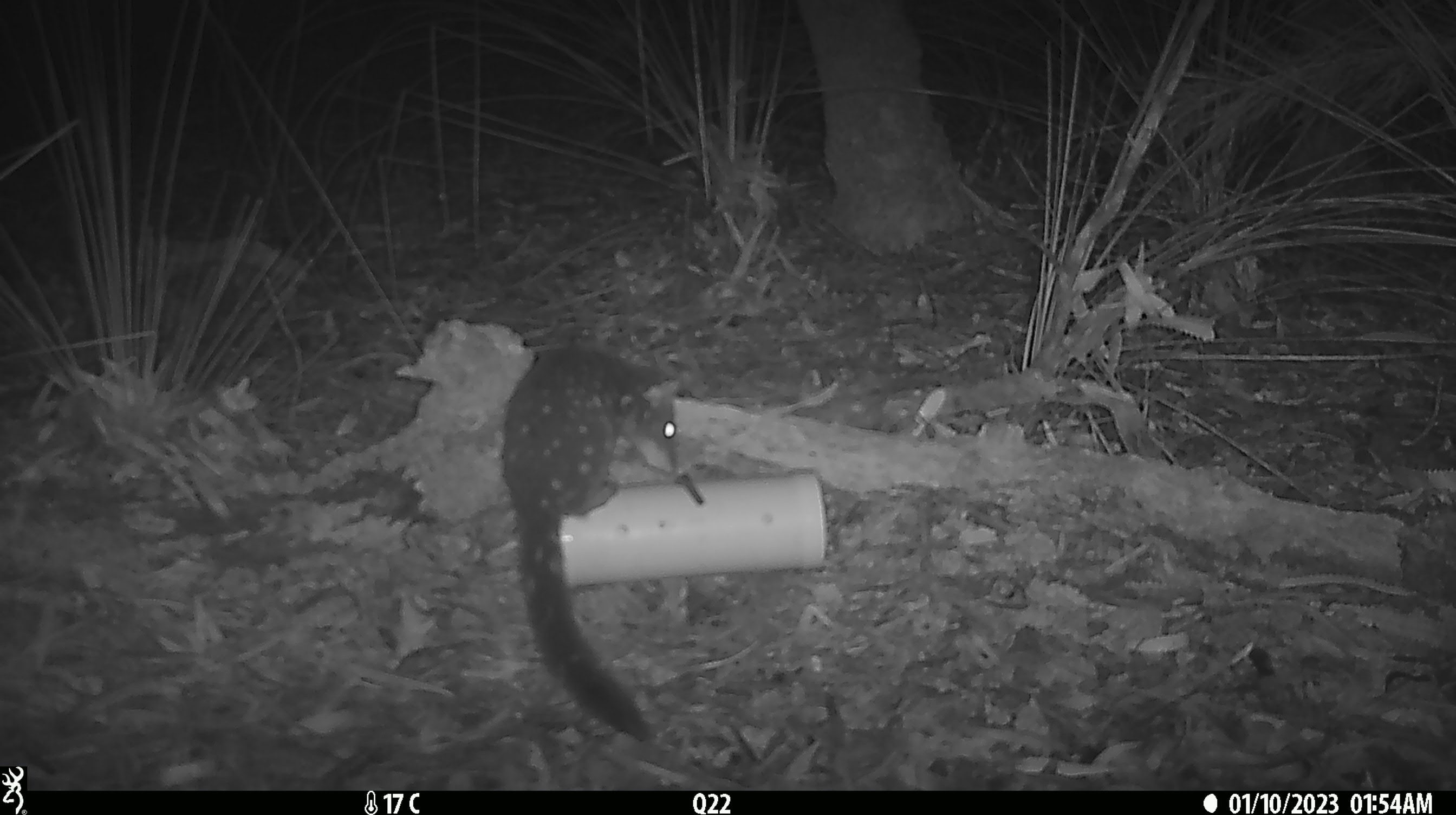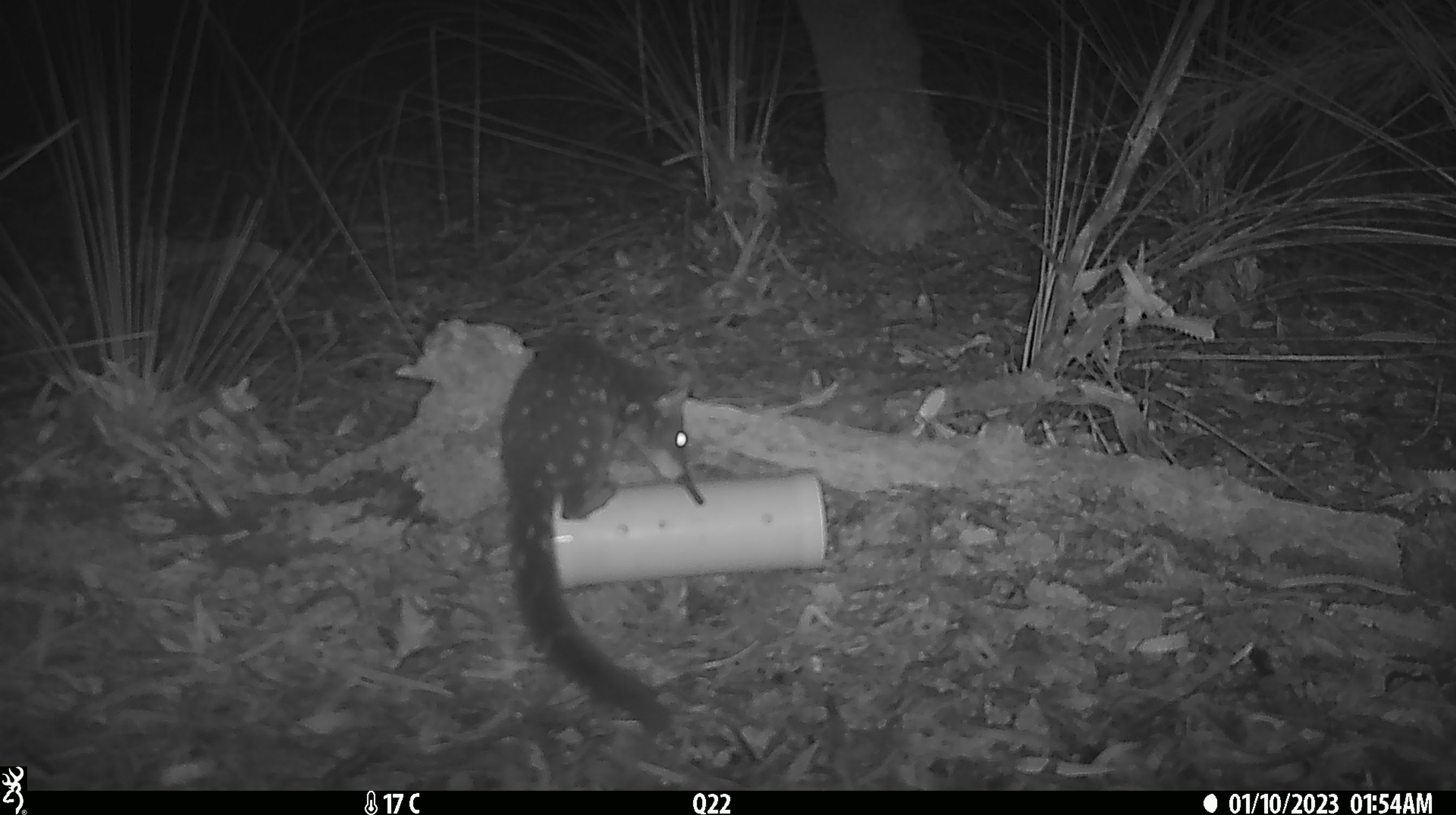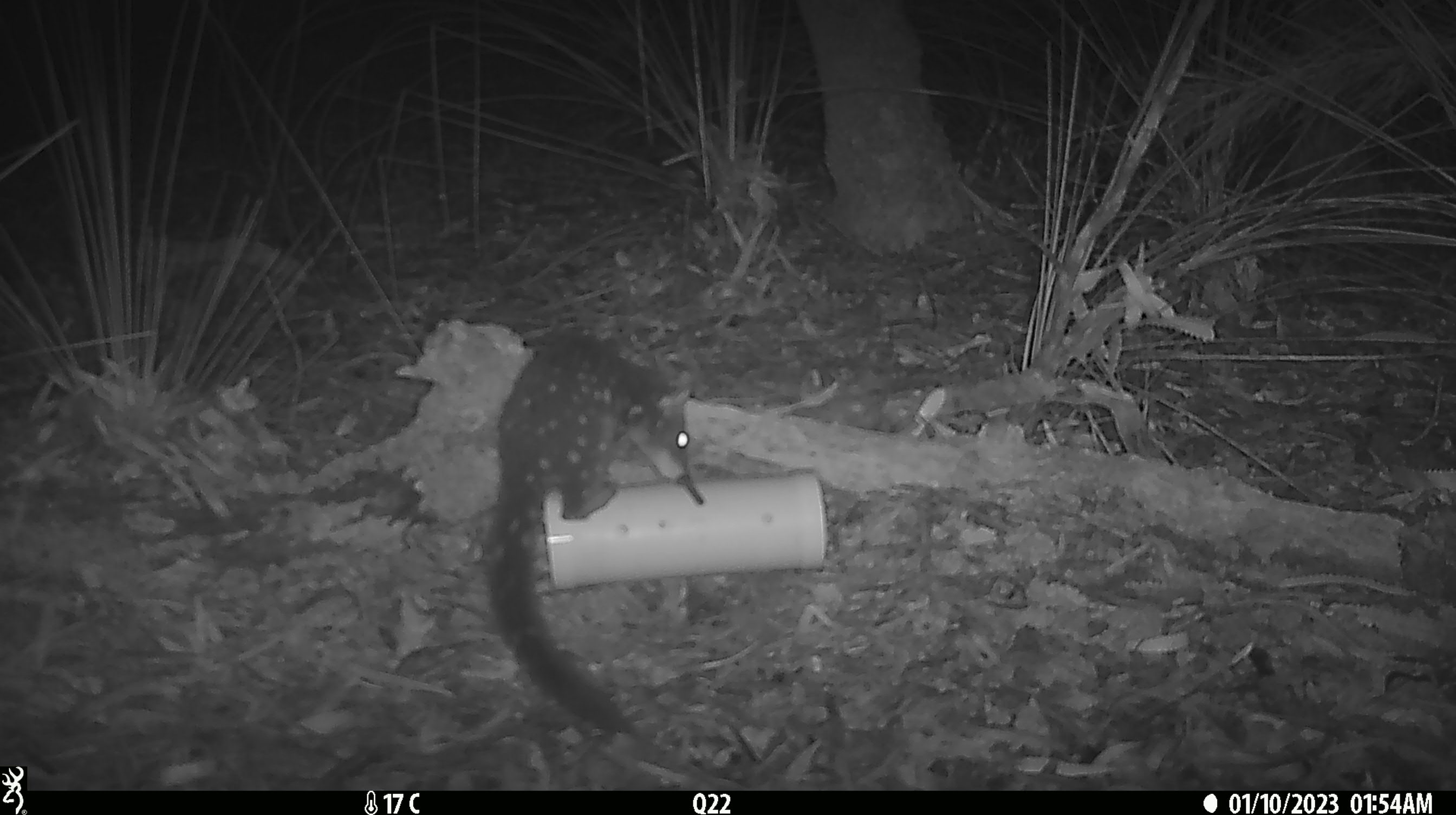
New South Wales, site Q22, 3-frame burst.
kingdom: Animalia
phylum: Chordata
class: Mammalia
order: Dasyuromorphia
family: Dasyuridae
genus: Dasyurus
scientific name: Dasyurus maculatus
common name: spotted-tailed quoll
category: quoll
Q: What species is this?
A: Quoll (spotted-tailed quoll) (Dasyurus maculatus).